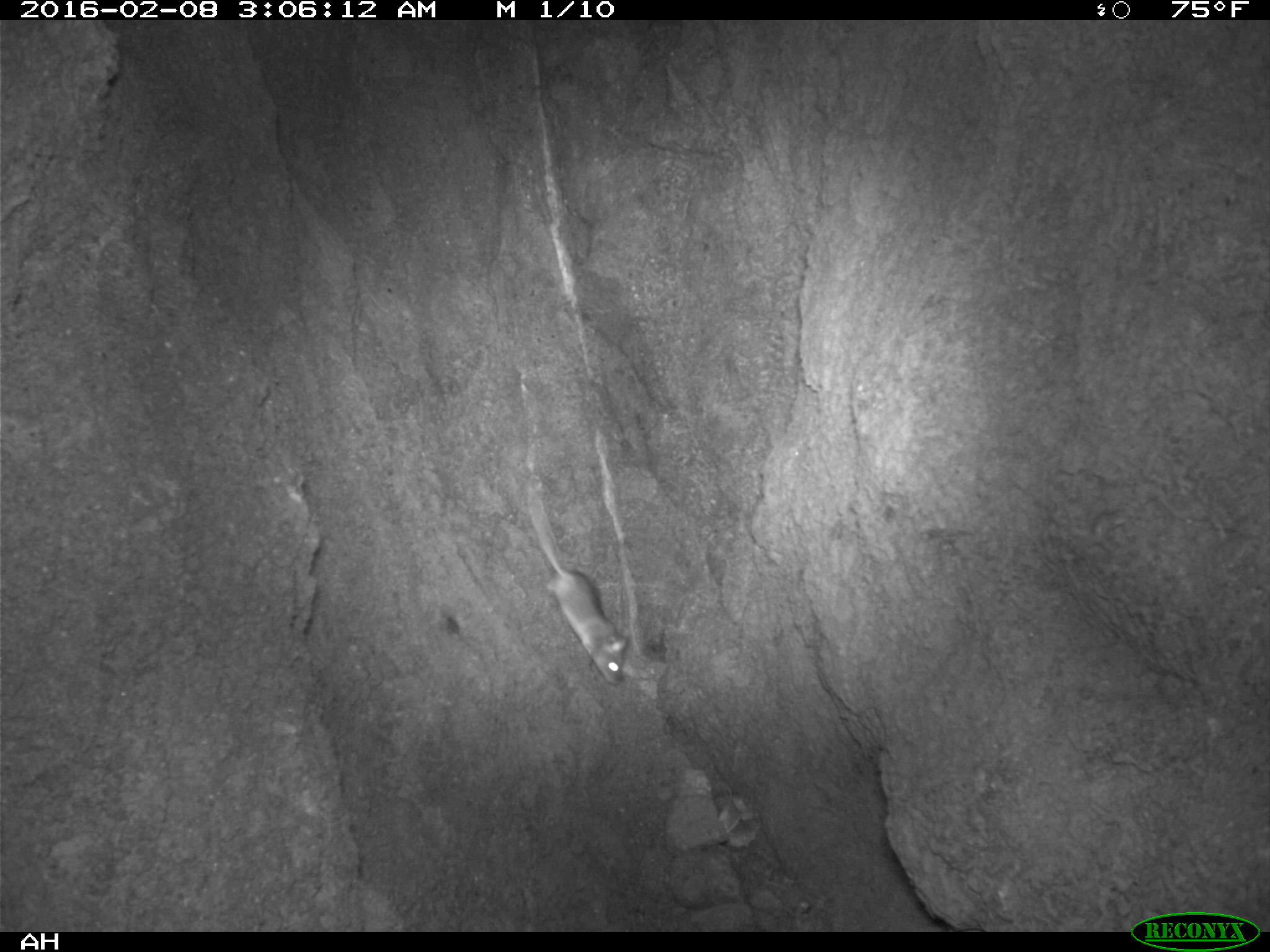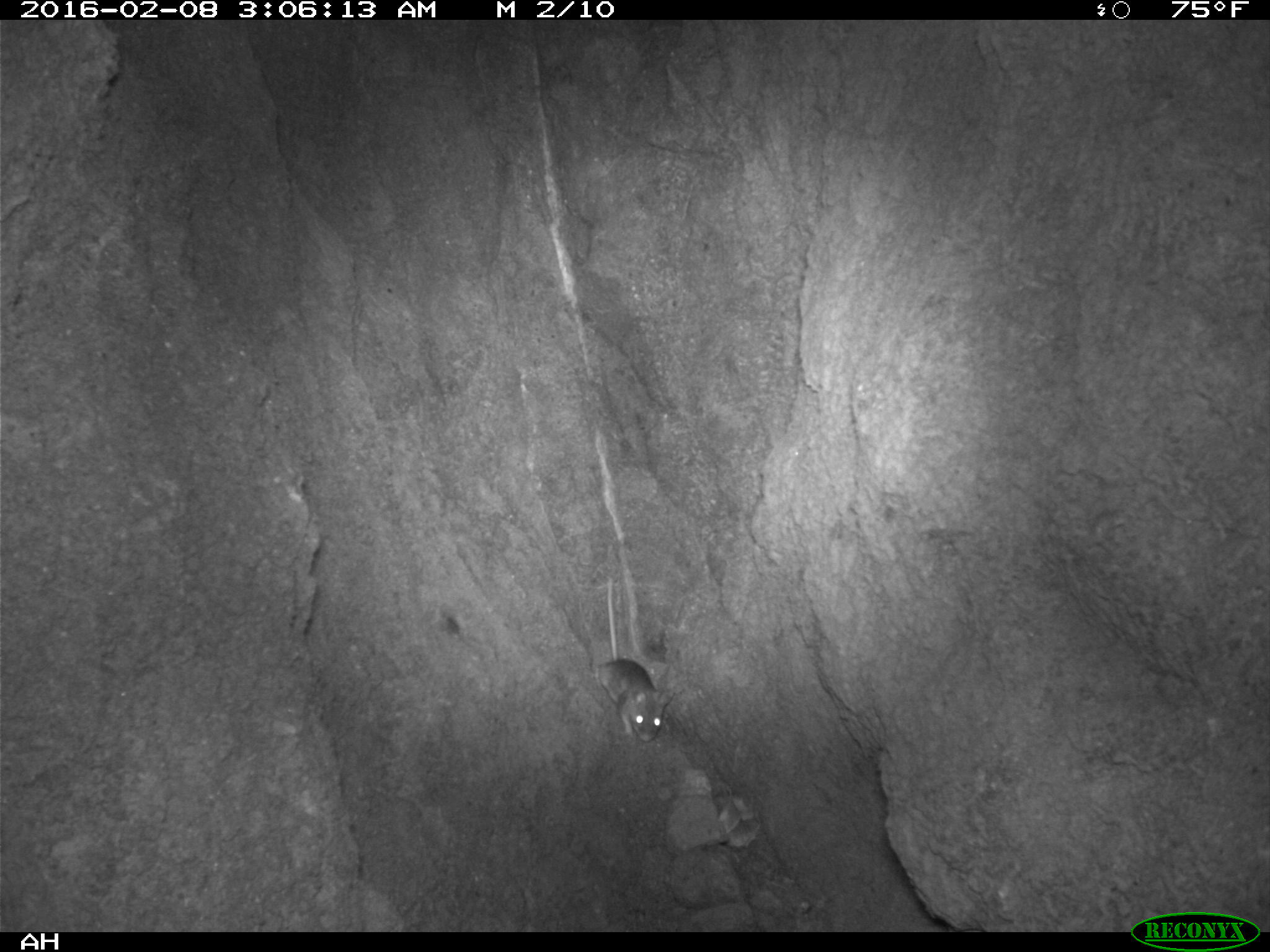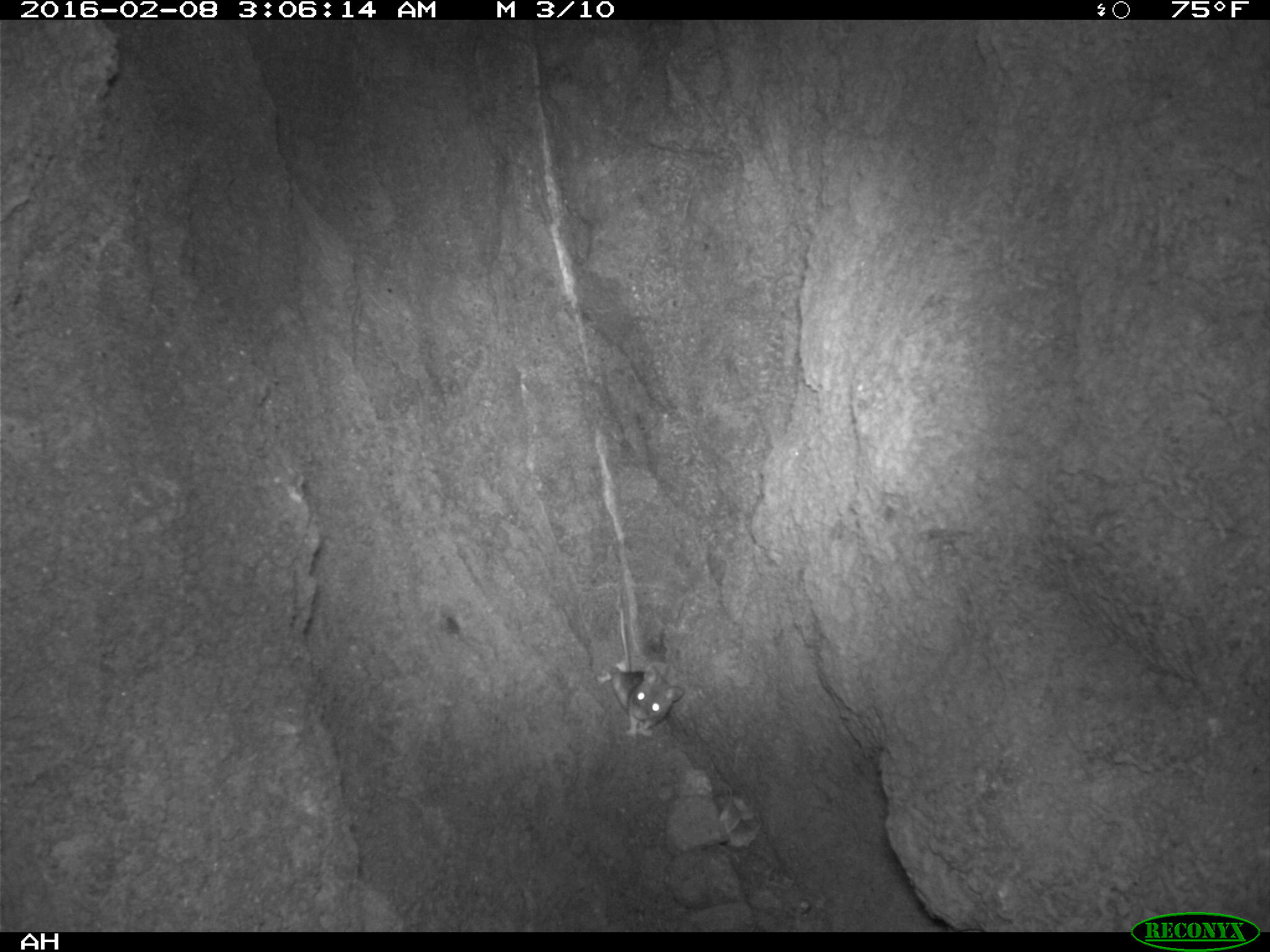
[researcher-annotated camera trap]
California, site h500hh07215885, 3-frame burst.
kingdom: Animalia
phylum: Chordata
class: Mammalia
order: Rodentia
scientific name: Rodentia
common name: rodent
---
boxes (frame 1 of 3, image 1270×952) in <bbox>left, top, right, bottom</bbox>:
rodent: <bbox>519, 477, 628, 684</bbox>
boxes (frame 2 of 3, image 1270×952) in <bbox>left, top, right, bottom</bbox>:
rodent: <bbox>596, 578, 673, 742</bbox>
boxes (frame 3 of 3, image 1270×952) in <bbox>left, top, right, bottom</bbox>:
rodent: <bbox>610, 592, 687, 734</bbox>